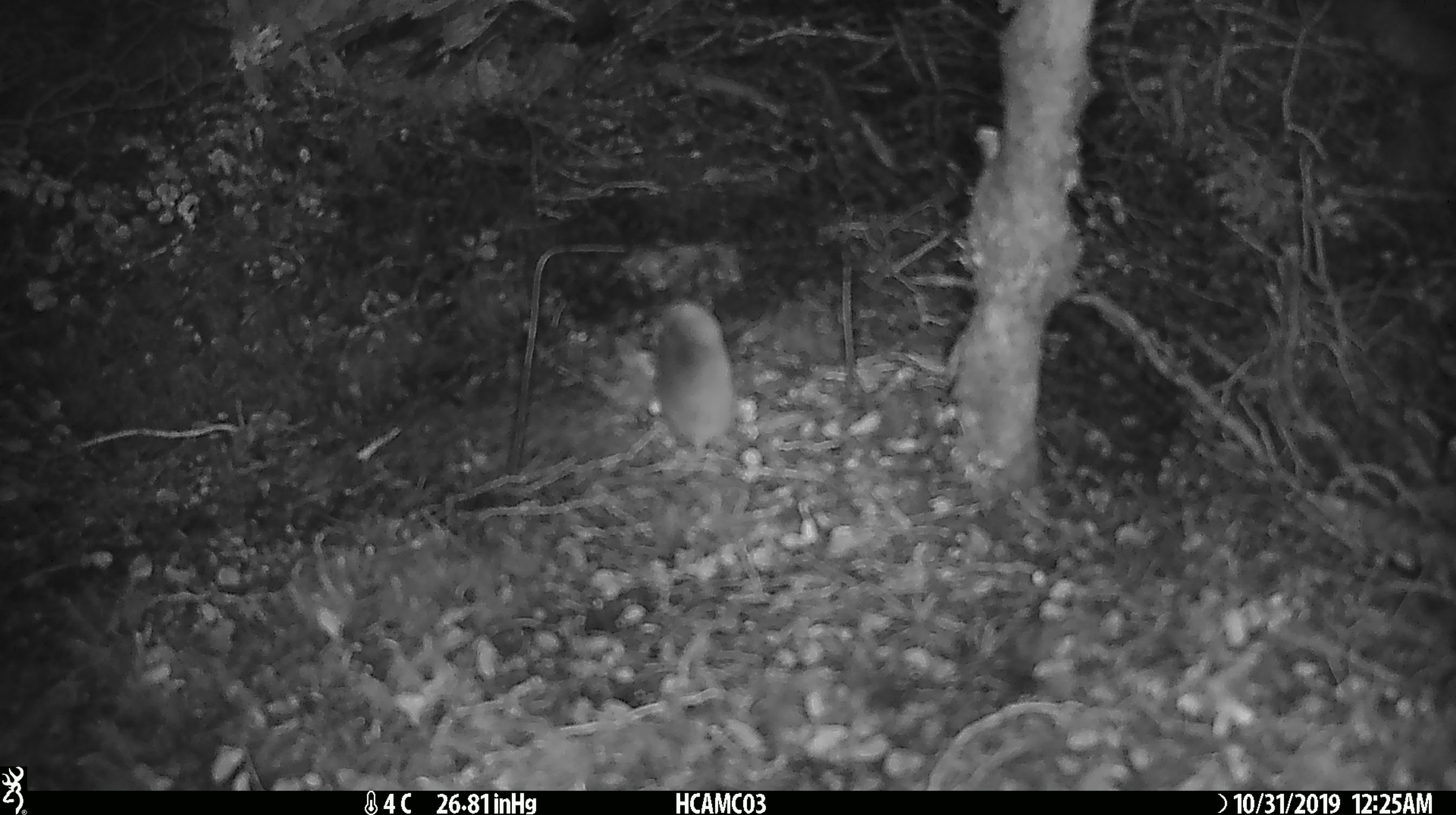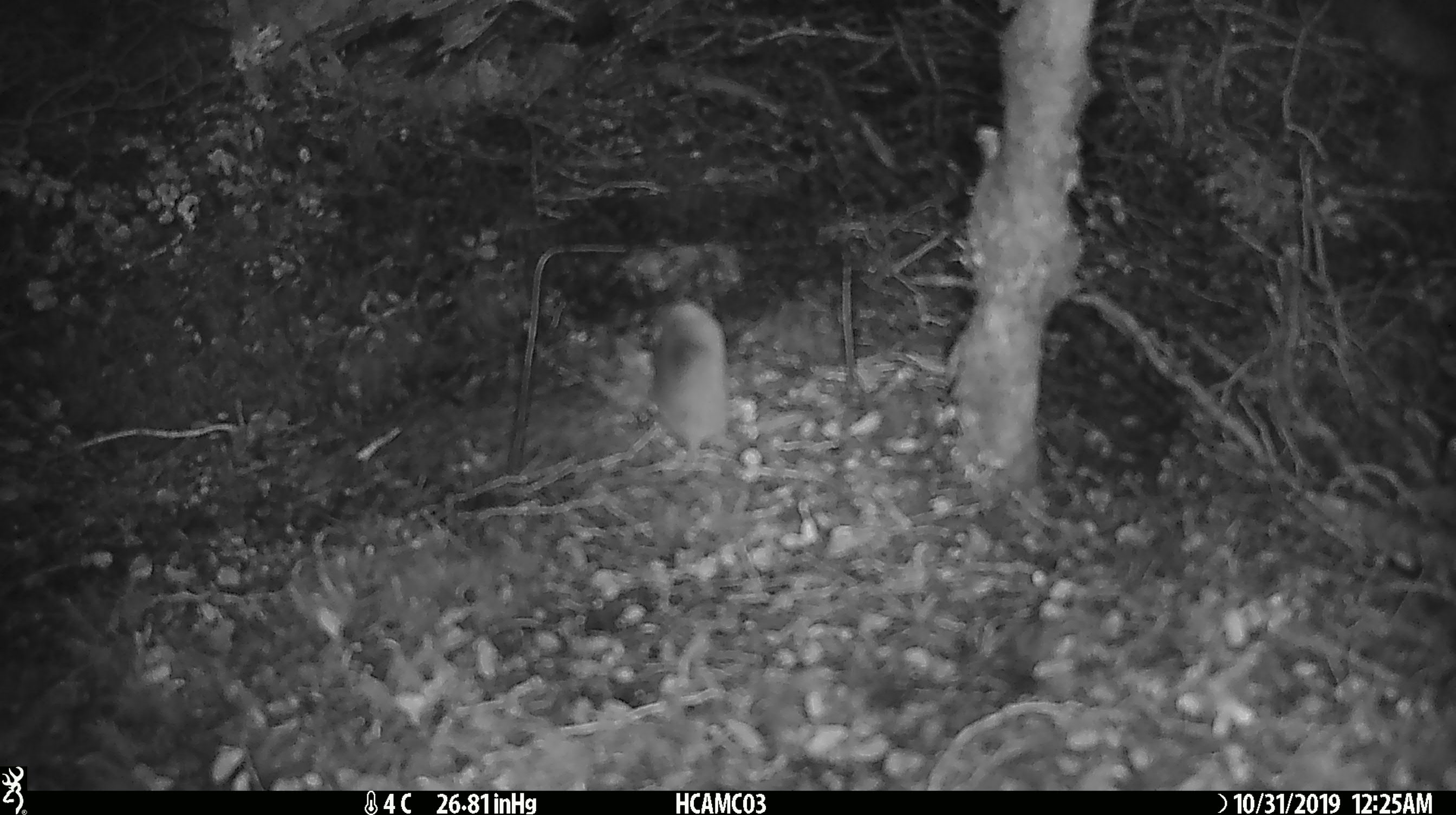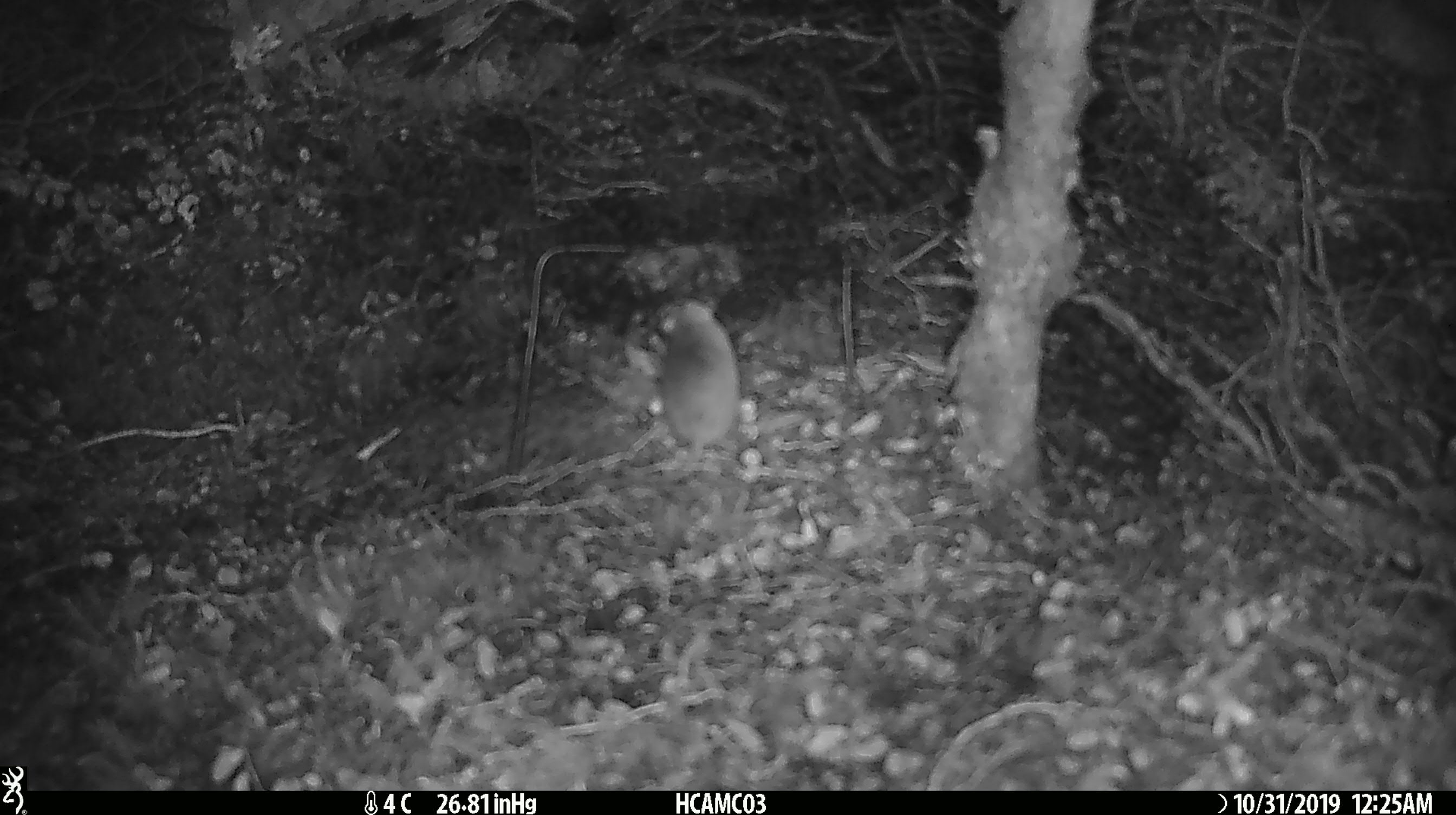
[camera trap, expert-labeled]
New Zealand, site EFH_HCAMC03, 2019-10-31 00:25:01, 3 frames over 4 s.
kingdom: Animalia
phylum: Chordata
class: Mammalia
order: Rodentia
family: Muridae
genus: Mus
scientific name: Mus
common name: mouse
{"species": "mouse (Mus)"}